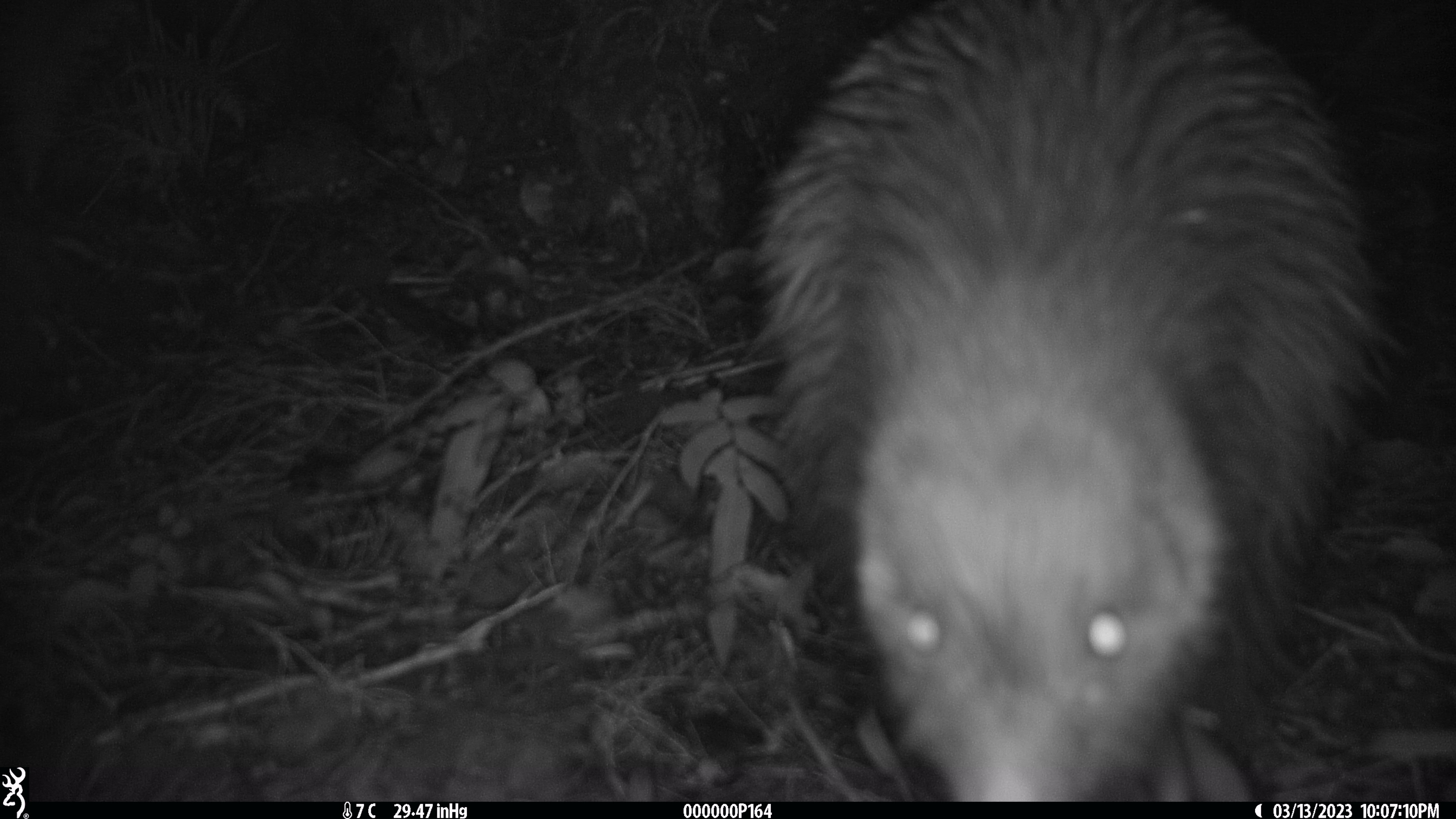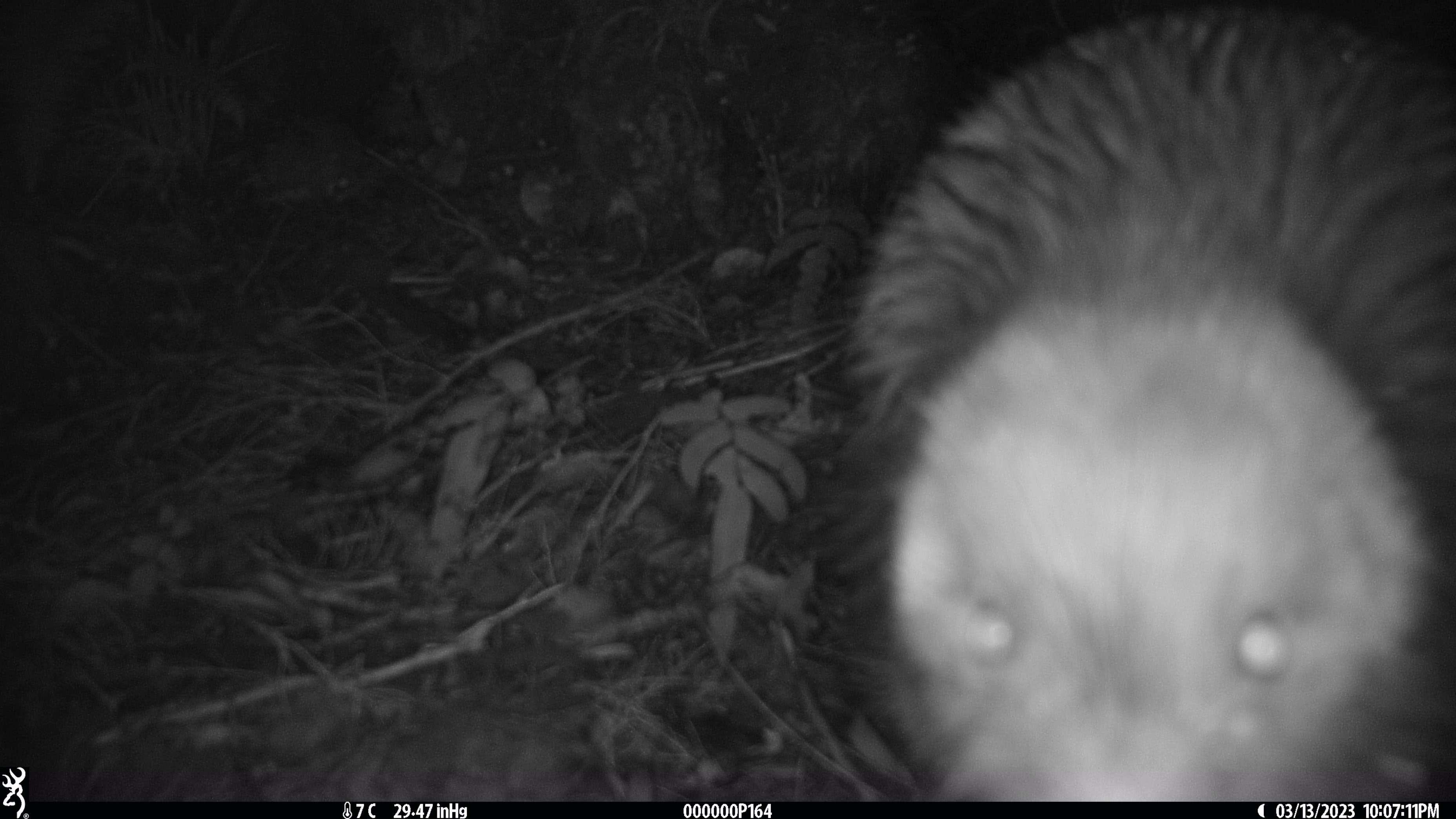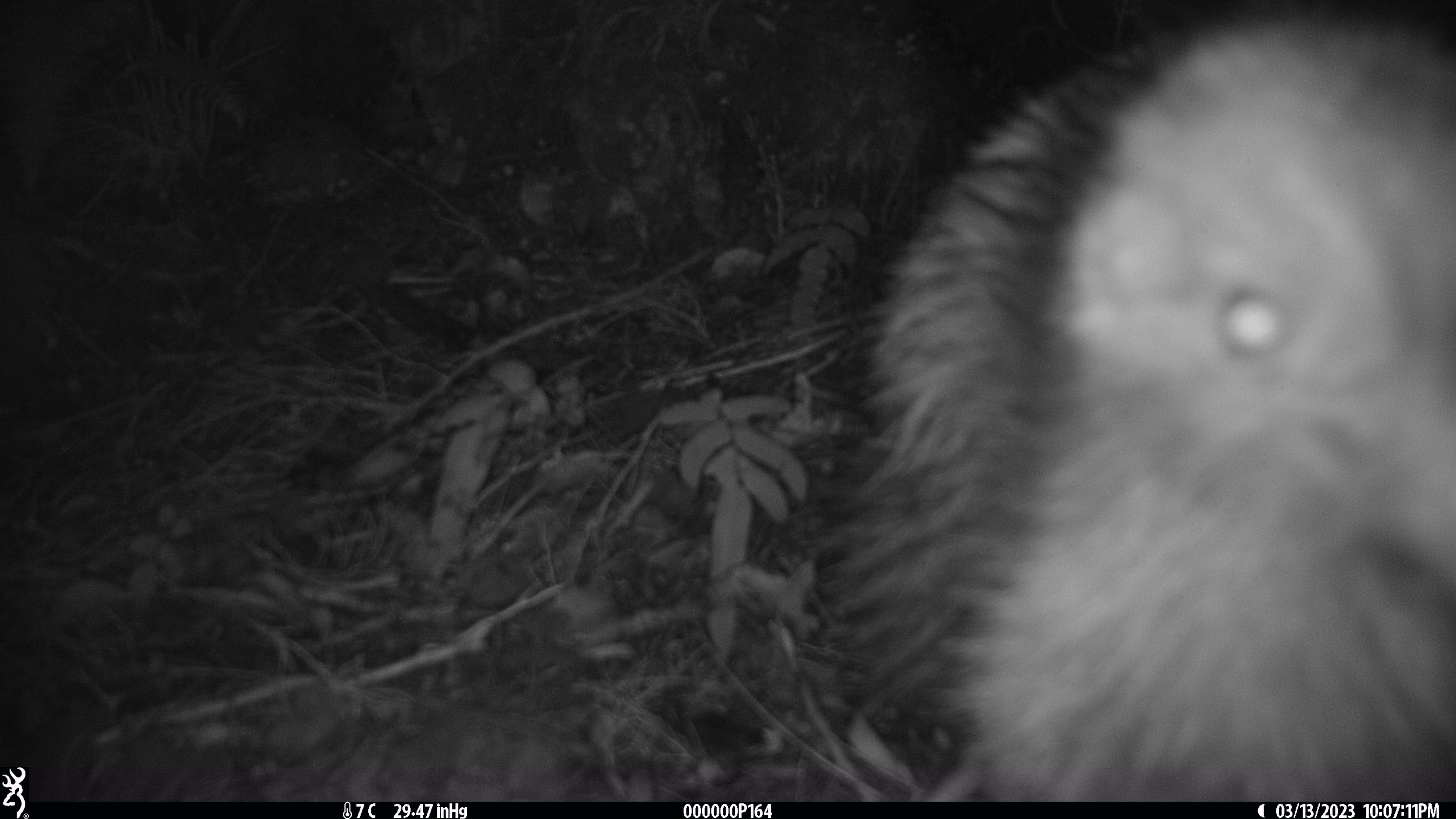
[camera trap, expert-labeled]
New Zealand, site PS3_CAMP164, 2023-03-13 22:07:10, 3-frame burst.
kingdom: Animalia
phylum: Chordata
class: Aves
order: Apterygiformes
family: Apterygidae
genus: Apteryx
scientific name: Apteryx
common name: kiwi